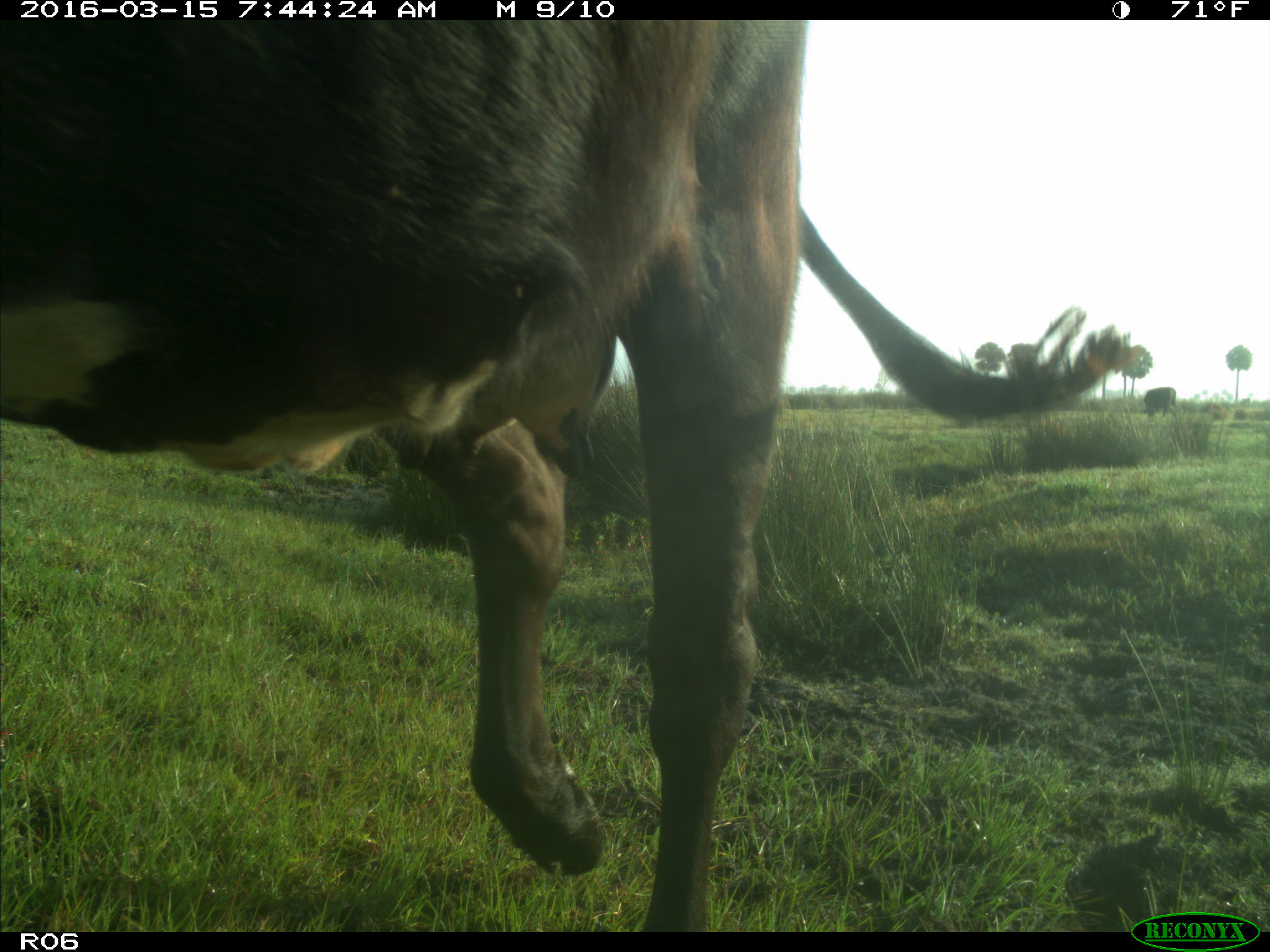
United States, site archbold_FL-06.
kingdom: Animalia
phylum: Chordata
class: Mammalia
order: Artiodactyla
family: Bovidae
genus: Bos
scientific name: Bos taurus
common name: domestic cow